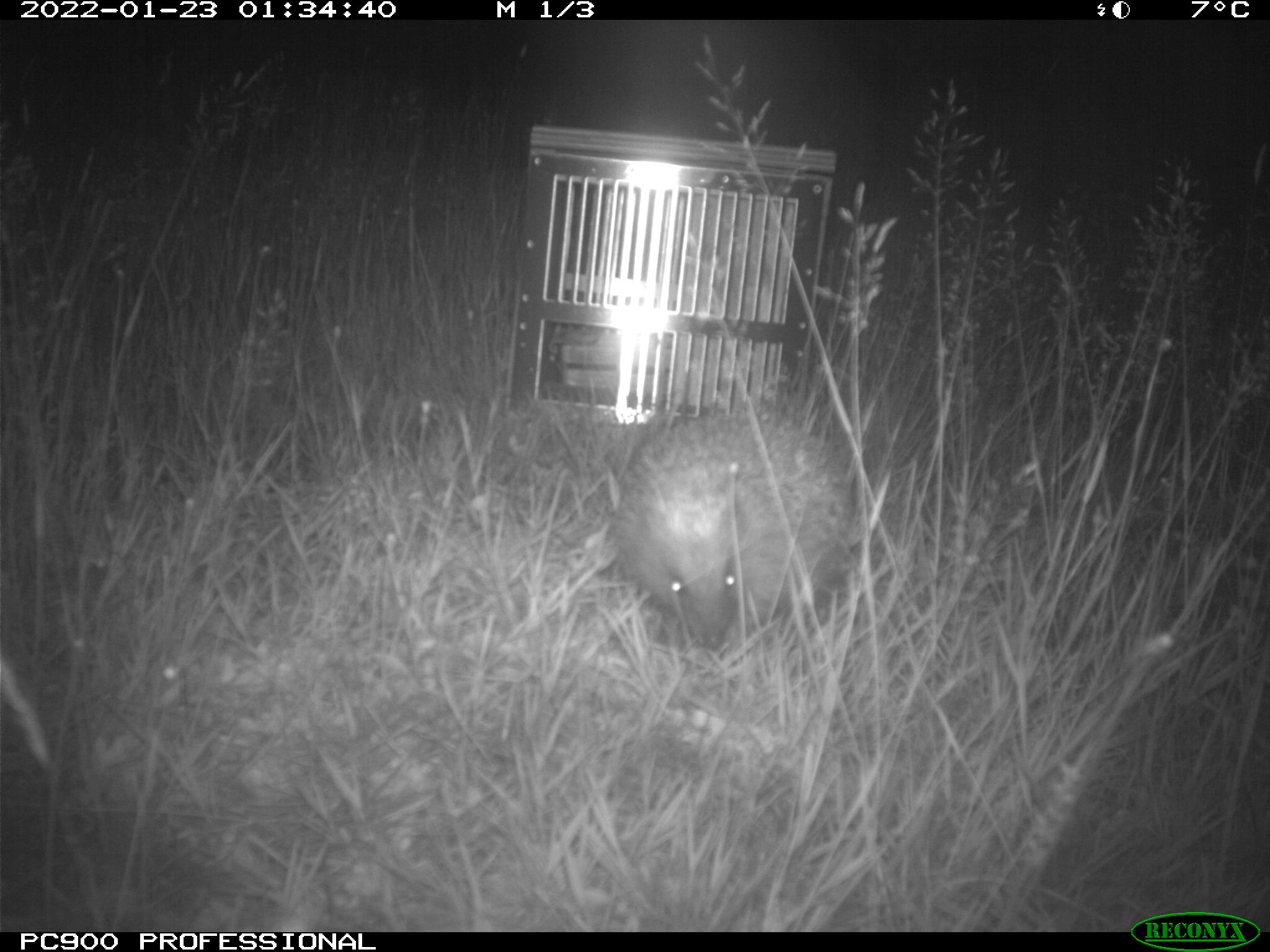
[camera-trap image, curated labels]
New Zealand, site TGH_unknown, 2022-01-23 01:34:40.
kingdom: Animalia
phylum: Chordata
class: Mammalia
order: Eulipotyphla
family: Erinaceidae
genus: Erinaceus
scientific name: Erinaceus europaeus europaeus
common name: european hedgehog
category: hedgehog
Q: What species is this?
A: Hedgehog (european hedgehog) (Erinaceus europaeus europaeus).